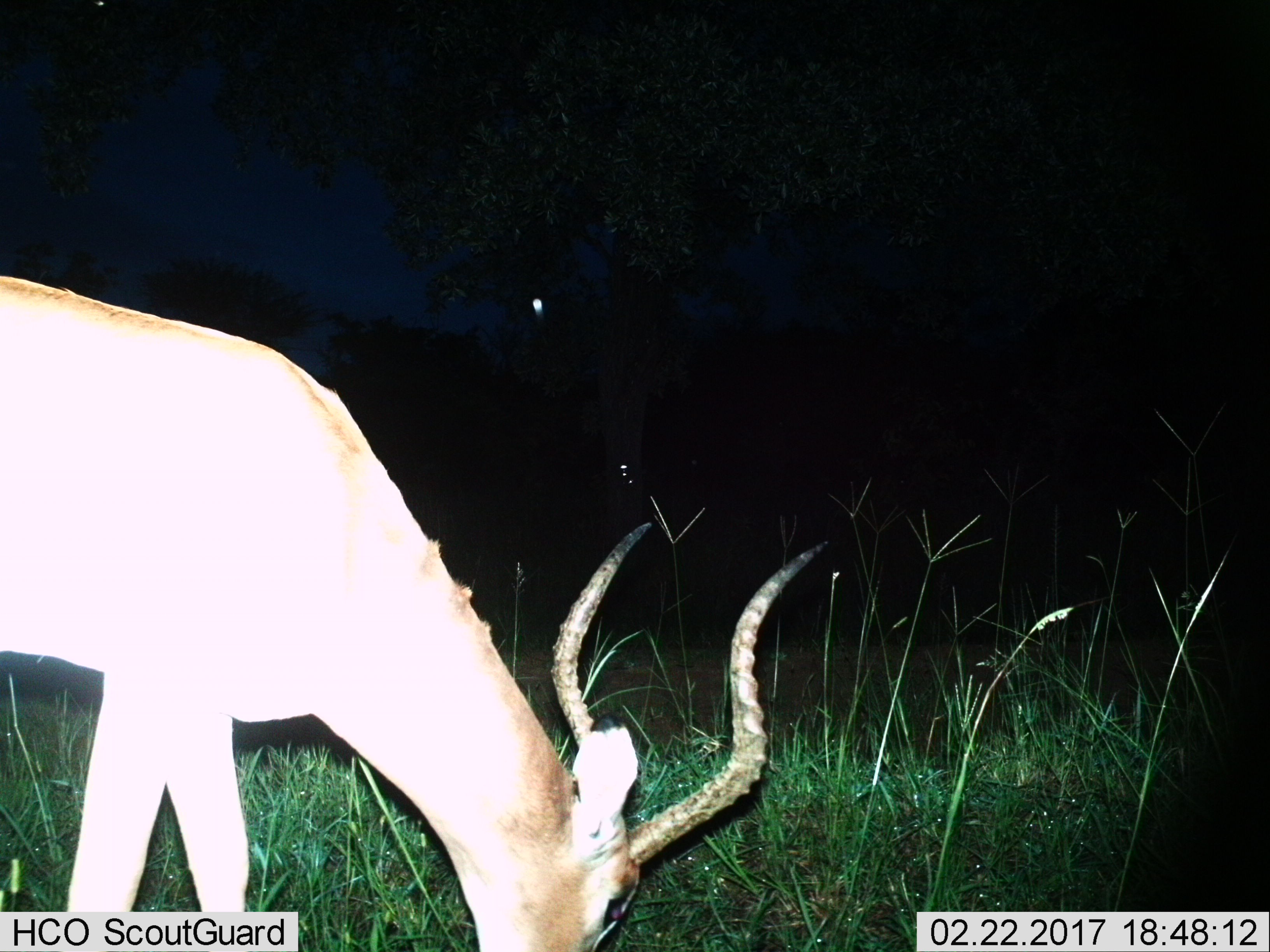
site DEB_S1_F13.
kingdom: Animalia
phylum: Chordata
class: Mammalia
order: Artiodactyla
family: Bovidae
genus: Aepyceros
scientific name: Aepyceros melampus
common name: impala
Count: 1.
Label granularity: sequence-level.